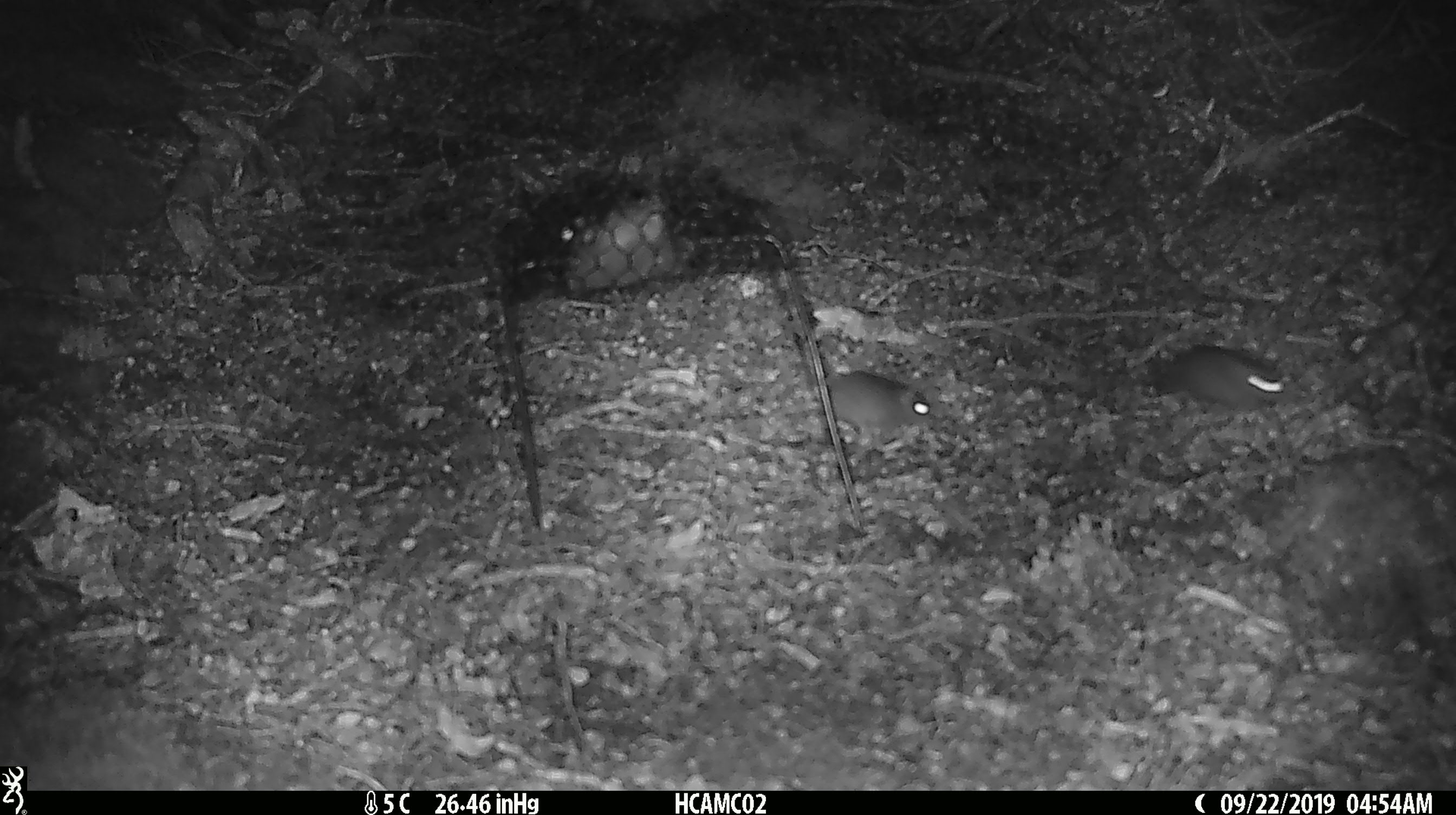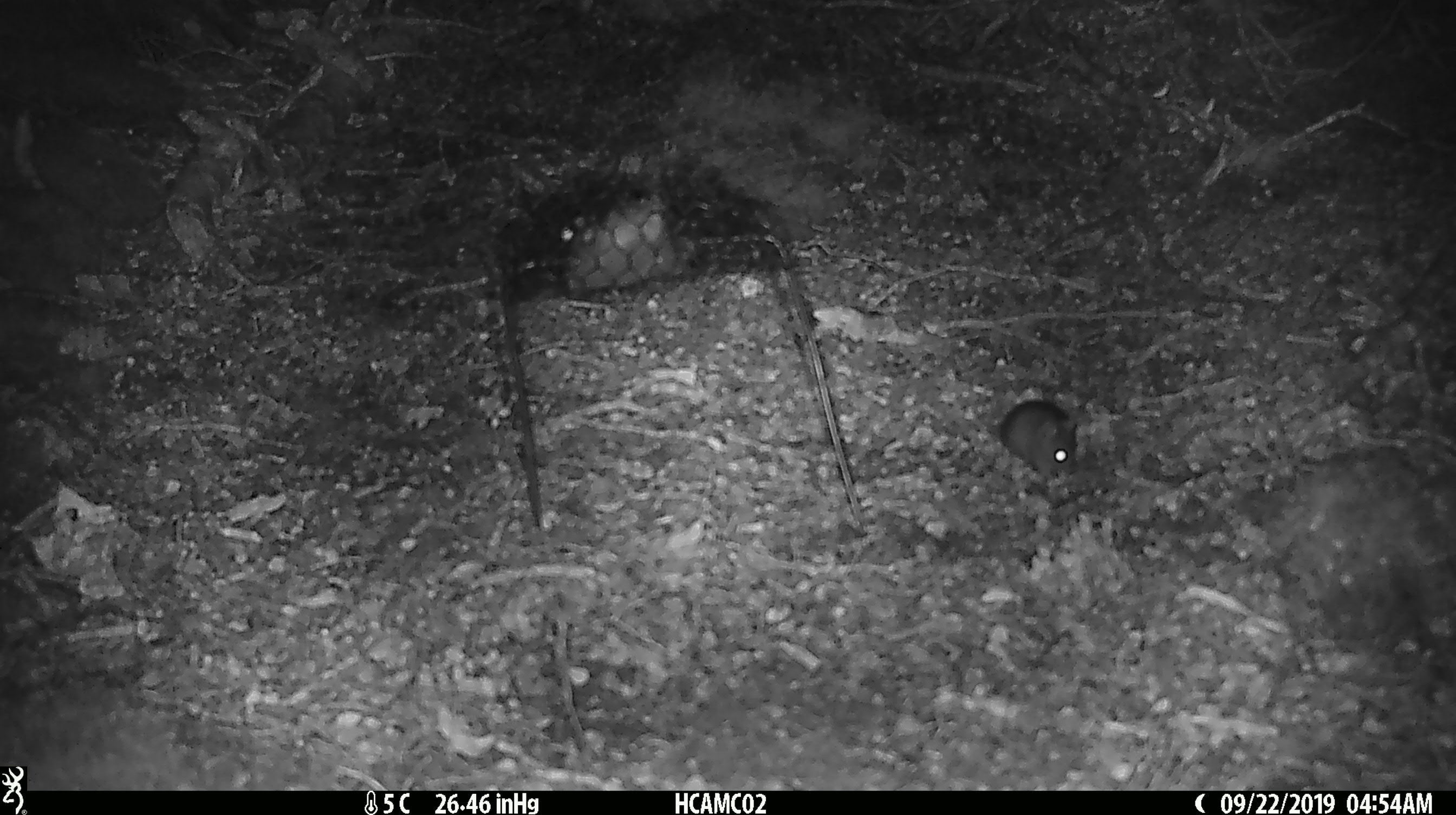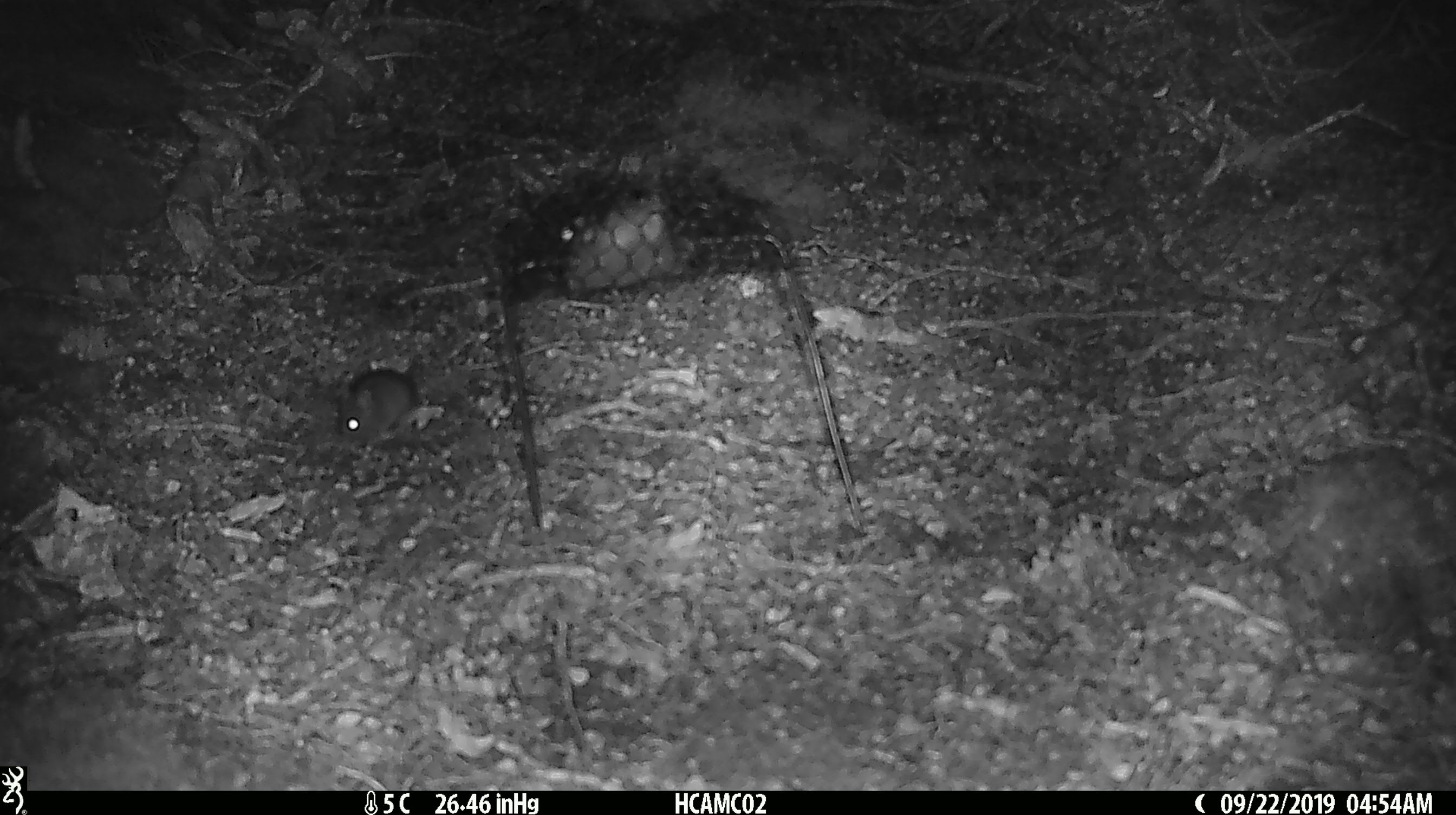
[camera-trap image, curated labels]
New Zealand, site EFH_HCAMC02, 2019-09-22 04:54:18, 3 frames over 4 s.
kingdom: Animalia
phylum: Chordata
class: Mammalia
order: Rodentia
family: Muridae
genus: Mus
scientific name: Mus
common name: mouse